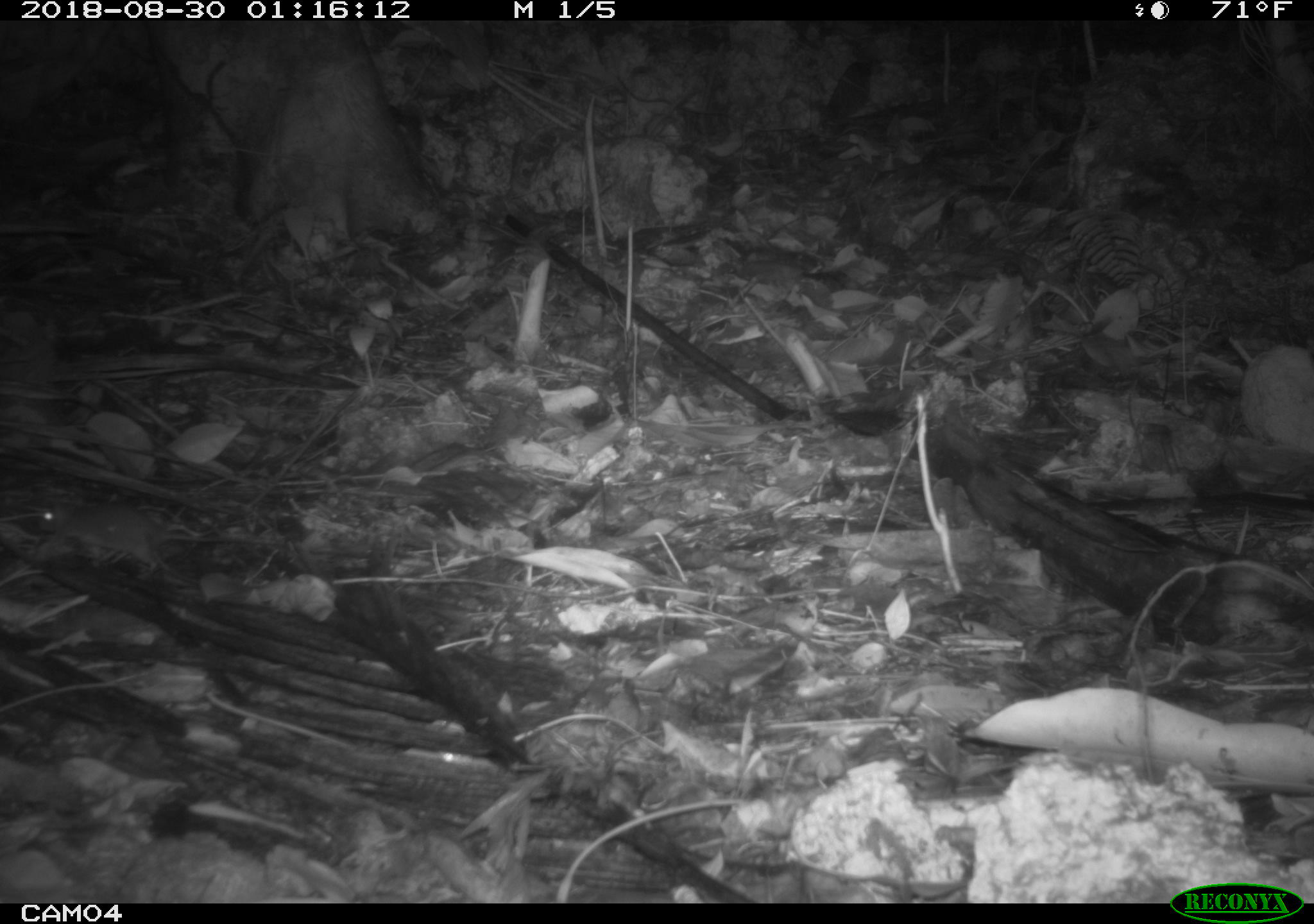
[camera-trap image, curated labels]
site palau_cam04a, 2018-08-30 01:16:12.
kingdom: Animalia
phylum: Chordata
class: Mammalia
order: Rodentia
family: Muridae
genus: Rattus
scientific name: Rattus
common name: rat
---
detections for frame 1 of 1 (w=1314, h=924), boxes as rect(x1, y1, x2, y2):
rat: rect(31, 491, 197, 579)